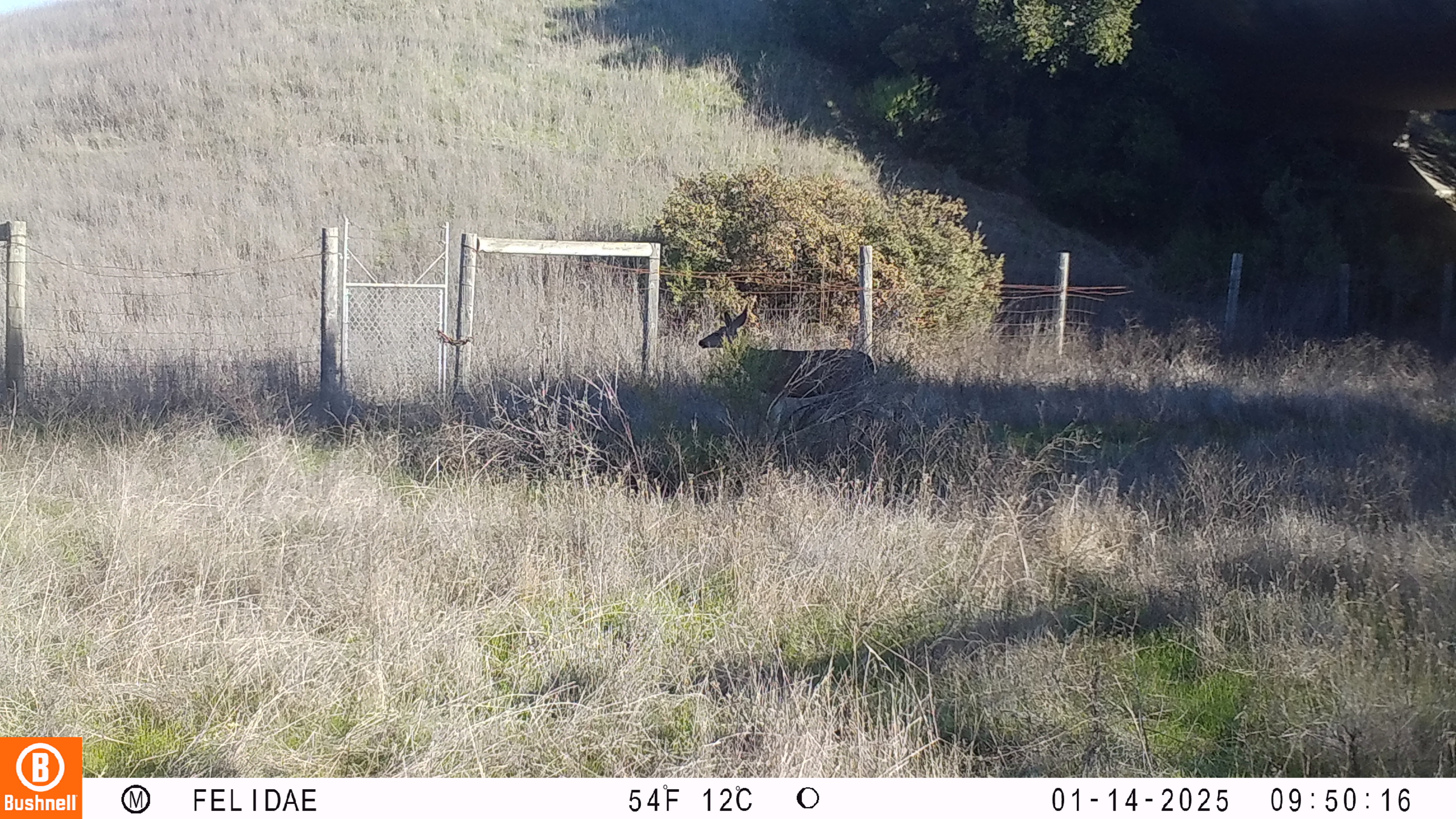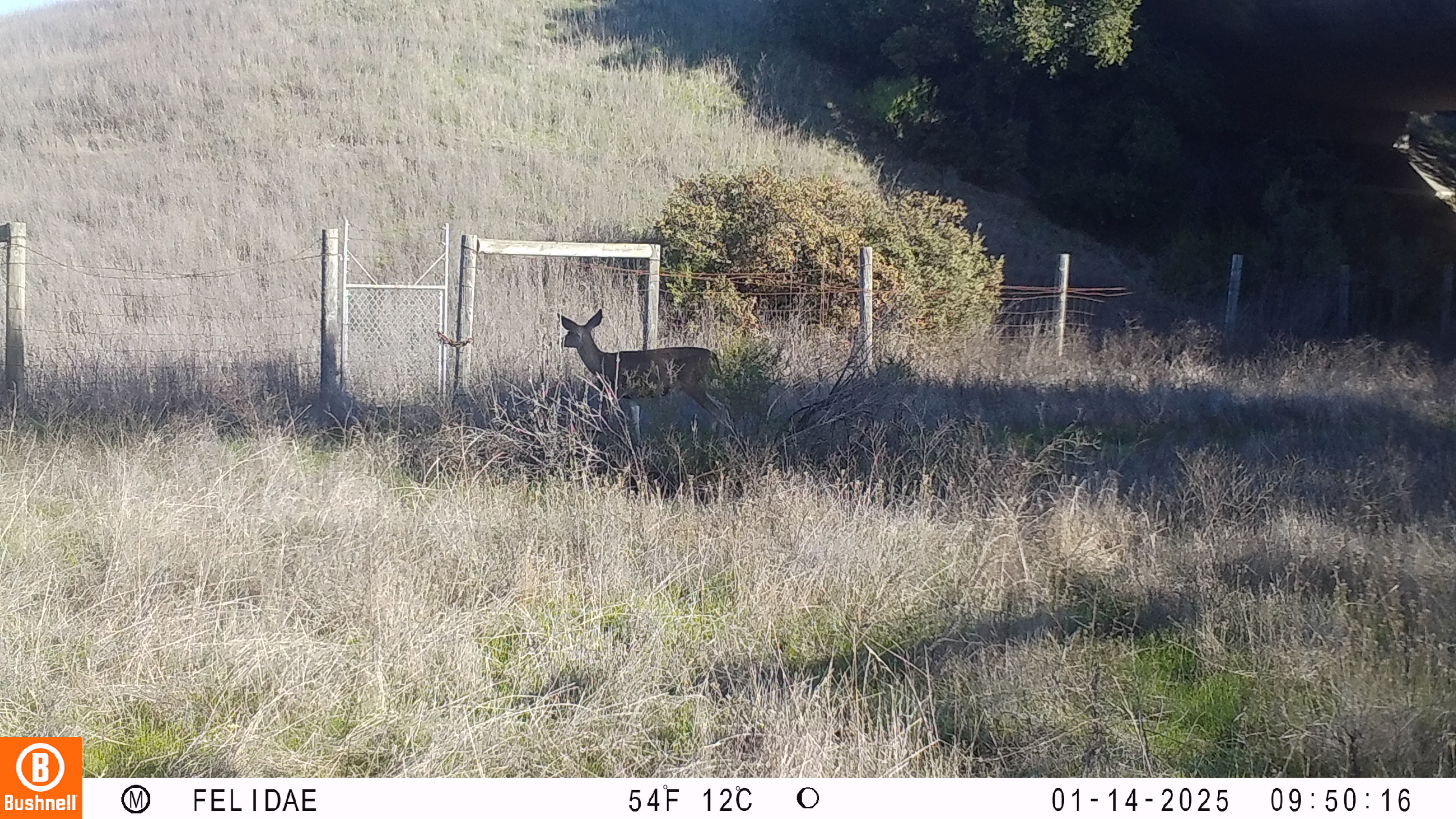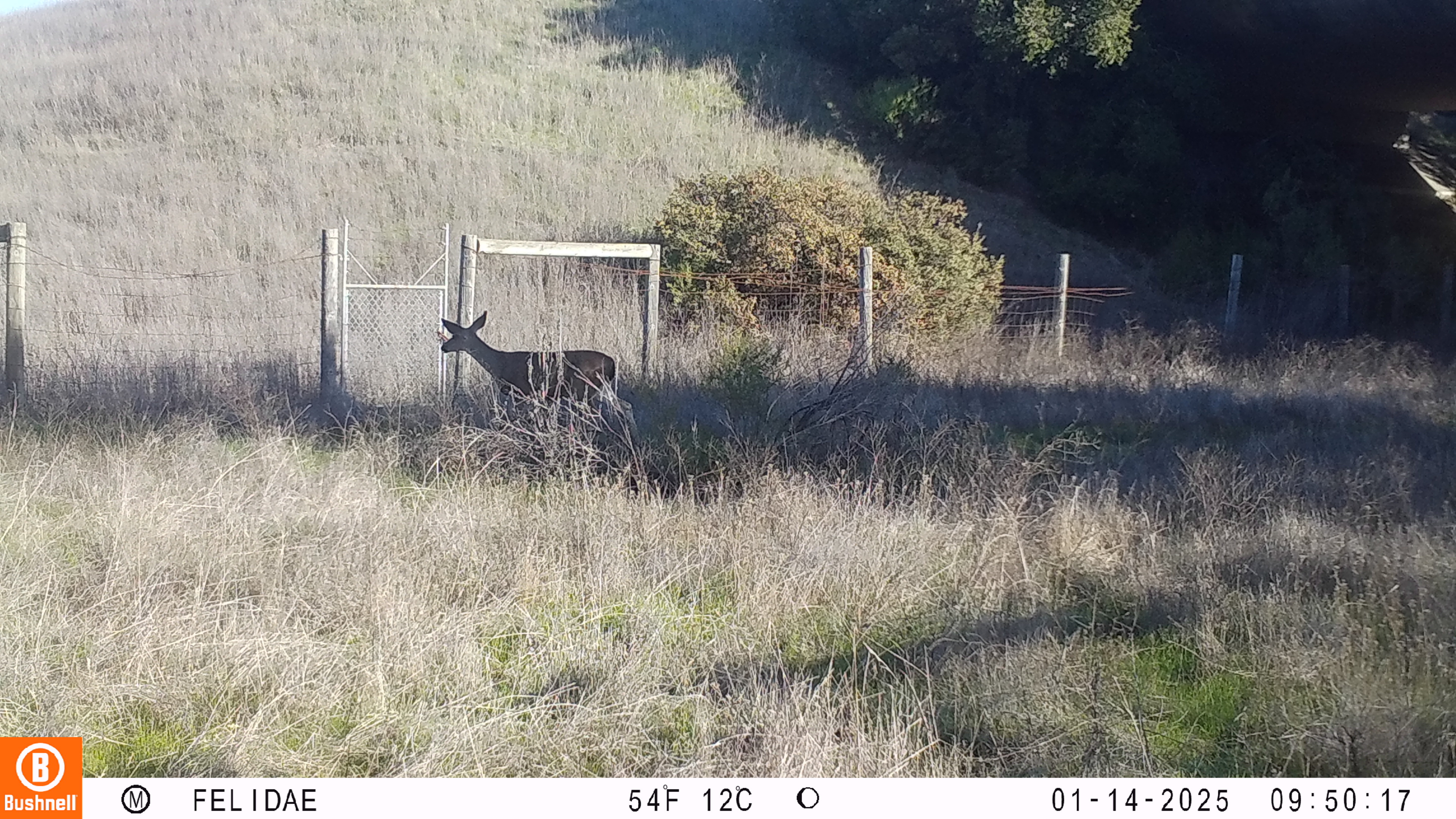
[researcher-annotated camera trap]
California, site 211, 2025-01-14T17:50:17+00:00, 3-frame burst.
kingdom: Animalia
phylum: Chordata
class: Mammalia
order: Artiodactyla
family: Cervidae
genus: Odocoileus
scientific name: Odocoileus hemionus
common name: mule deer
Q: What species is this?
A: Mule deer (Odocoileus hemionus).